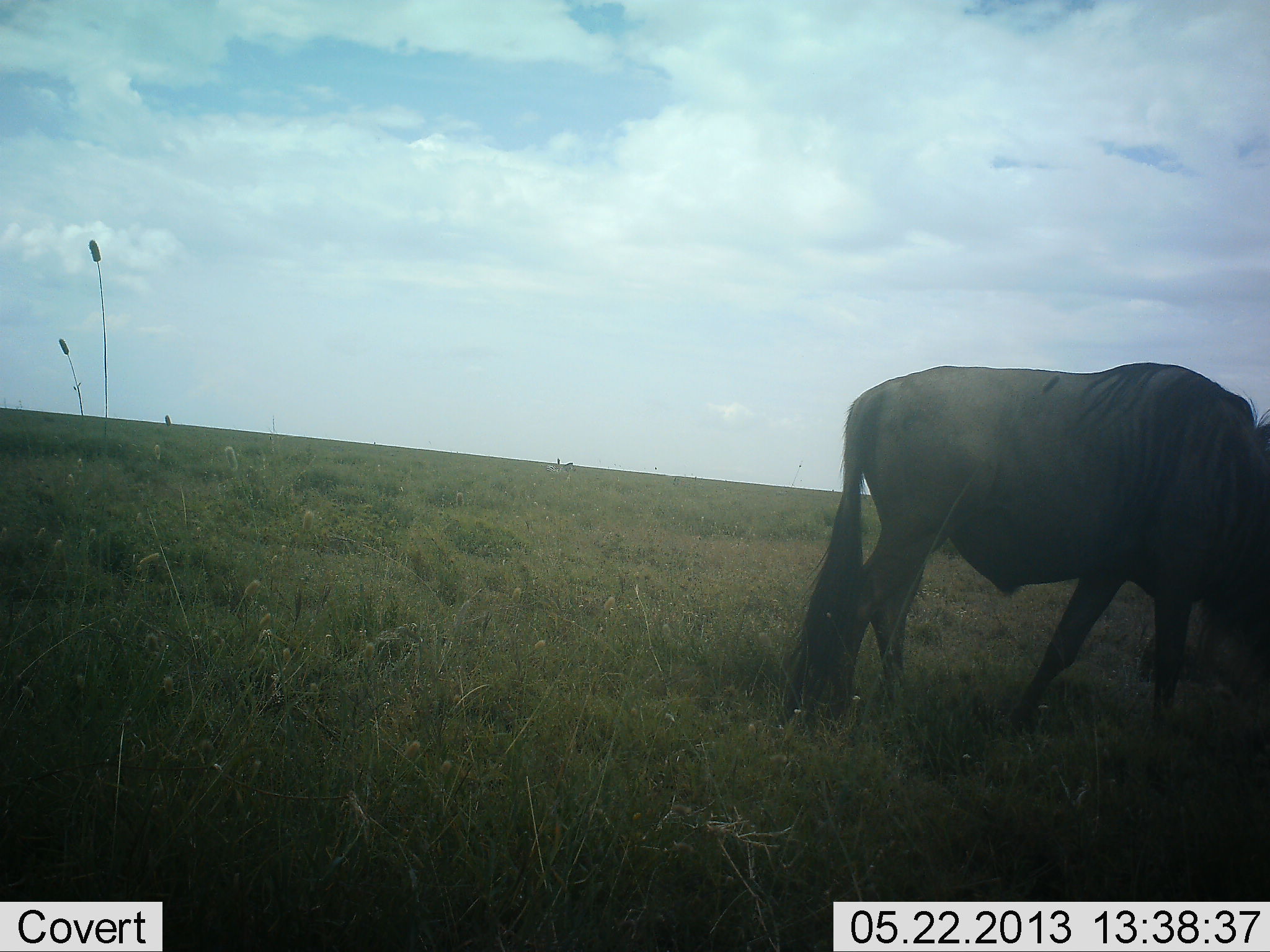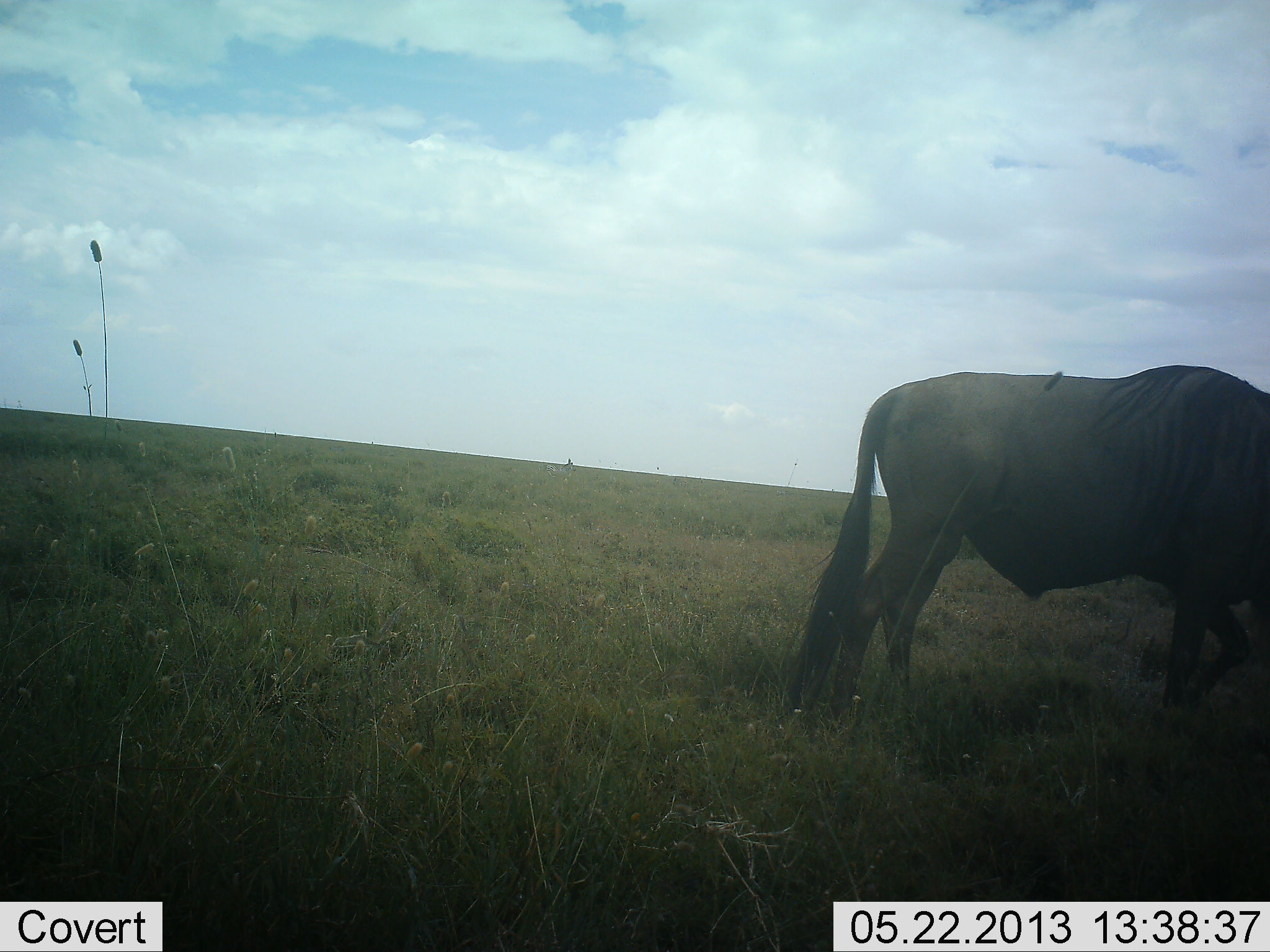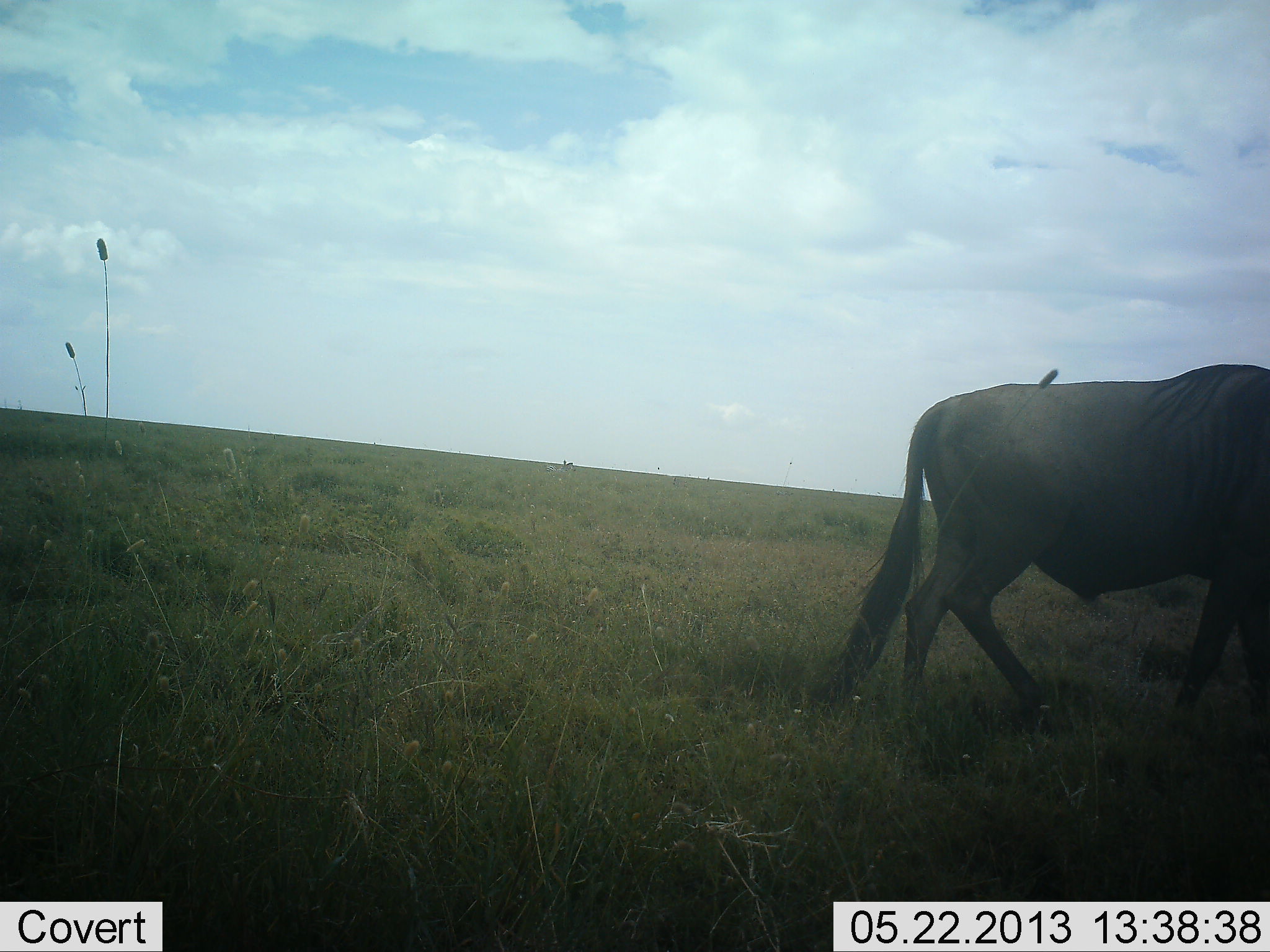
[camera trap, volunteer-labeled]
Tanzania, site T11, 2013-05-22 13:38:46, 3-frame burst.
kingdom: Animalia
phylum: Chordata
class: Mammalia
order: Artiodactyla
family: Bovidae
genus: Connochaetes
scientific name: Connochaetes taurinus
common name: blue wildebeest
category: wildebeest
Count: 1.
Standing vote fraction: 28%.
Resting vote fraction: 0%.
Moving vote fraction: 56%.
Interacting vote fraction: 0%.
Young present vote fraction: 0%.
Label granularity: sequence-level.